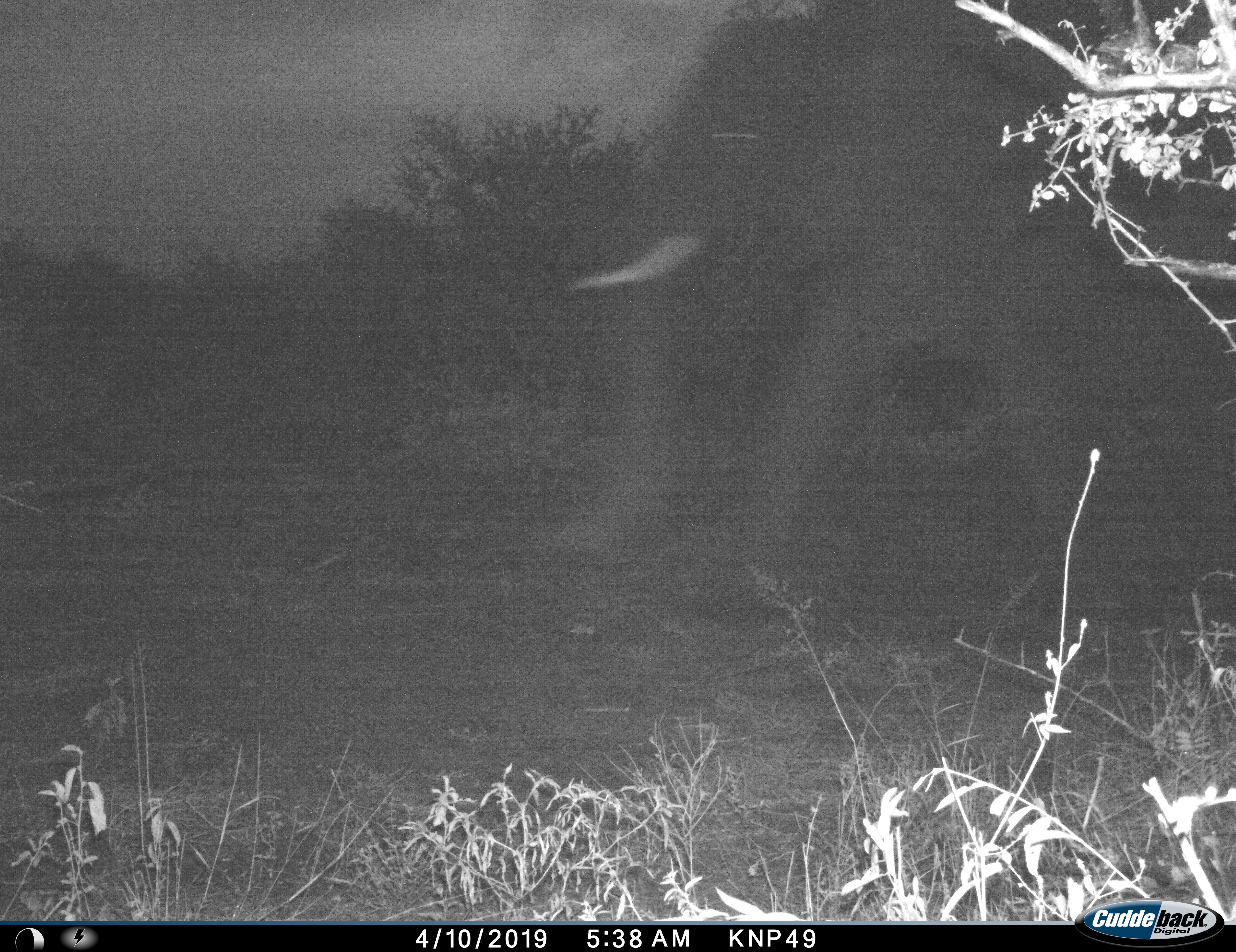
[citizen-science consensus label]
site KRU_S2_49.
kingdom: Animalia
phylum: Chordata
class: Mammalia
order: Proboscidea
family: Elephantidae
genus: Loxodonta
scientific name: Loxodonta africana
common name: african bush elephant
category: elephant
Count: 1.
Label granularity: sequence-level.